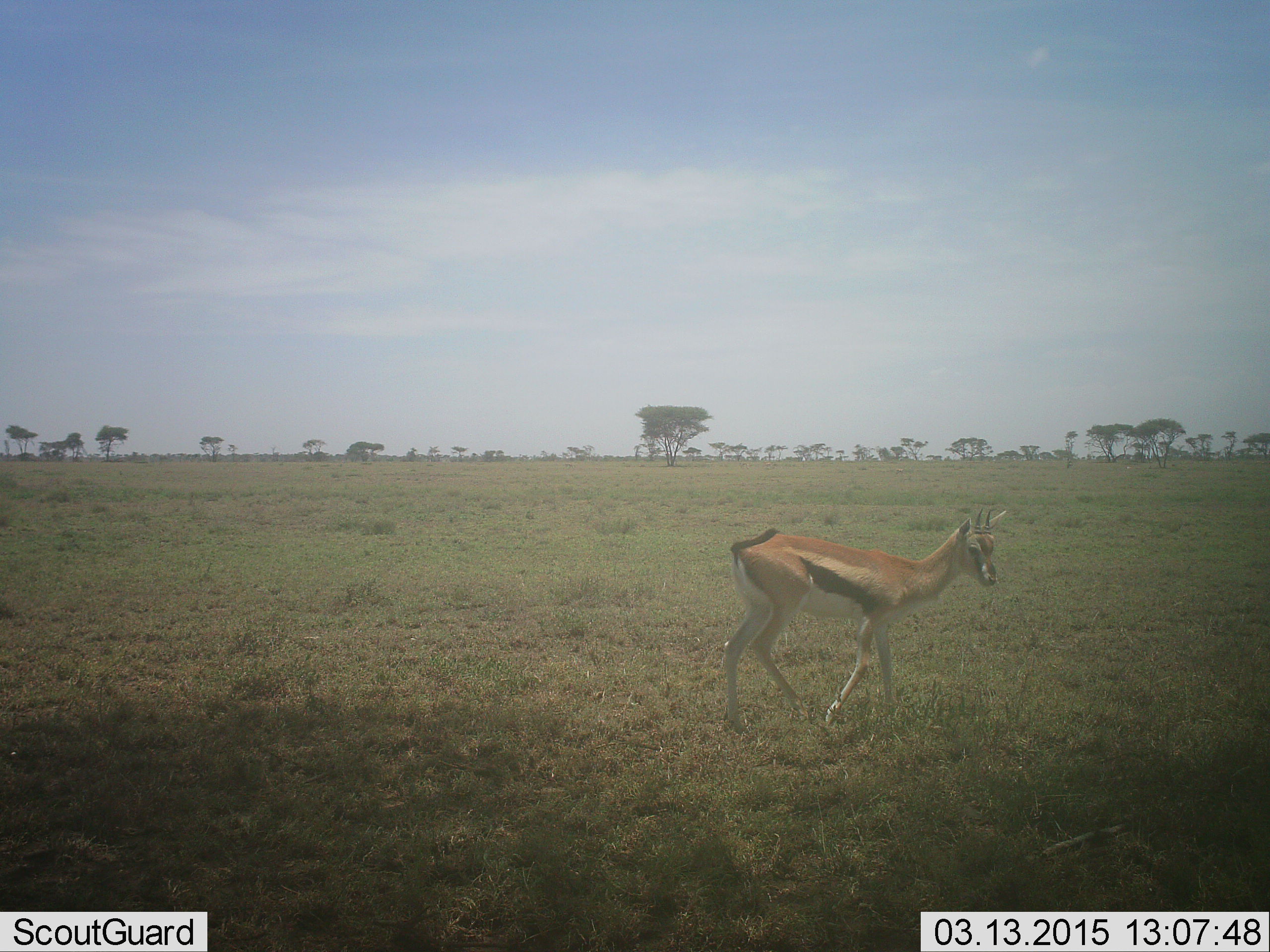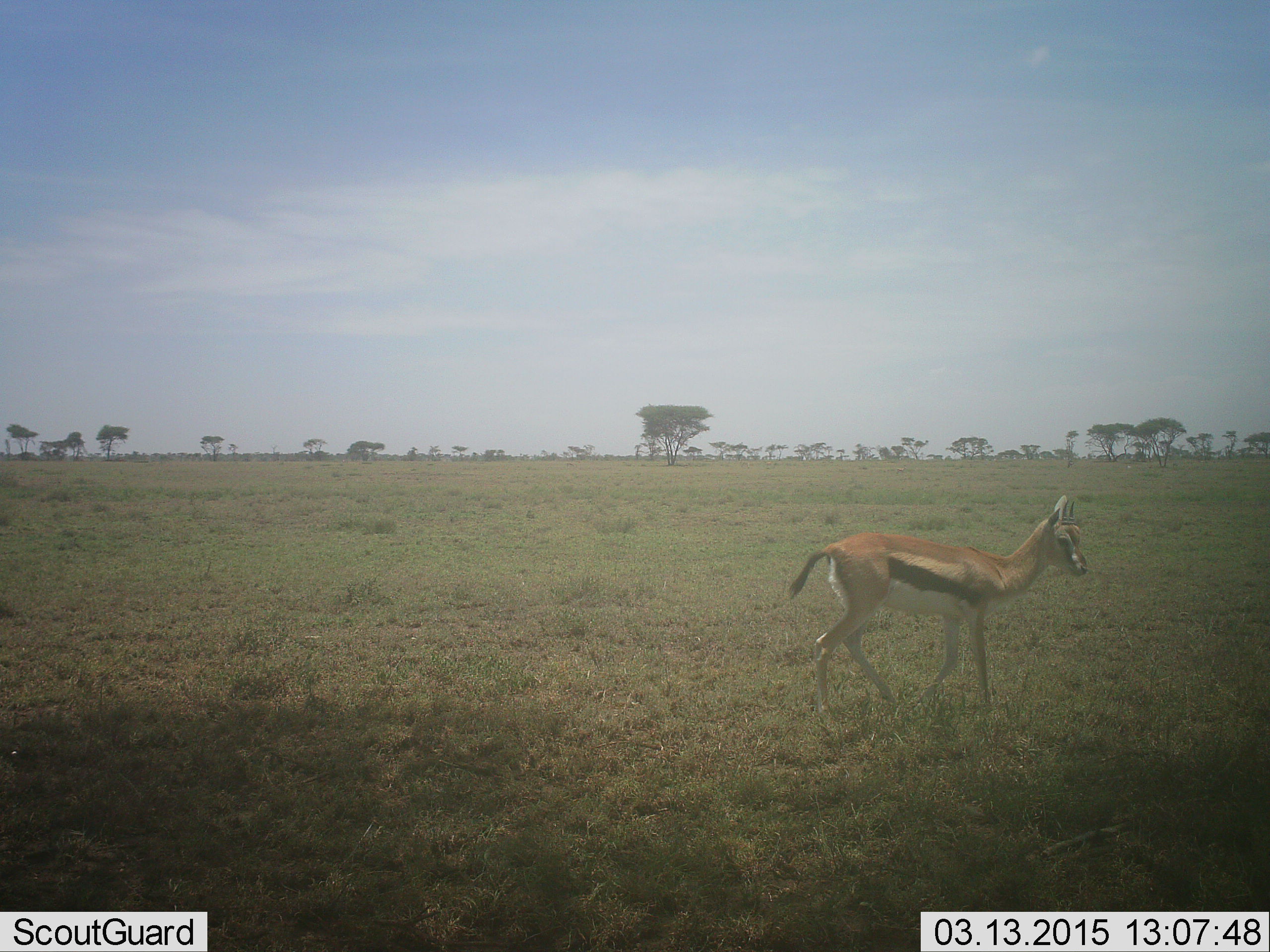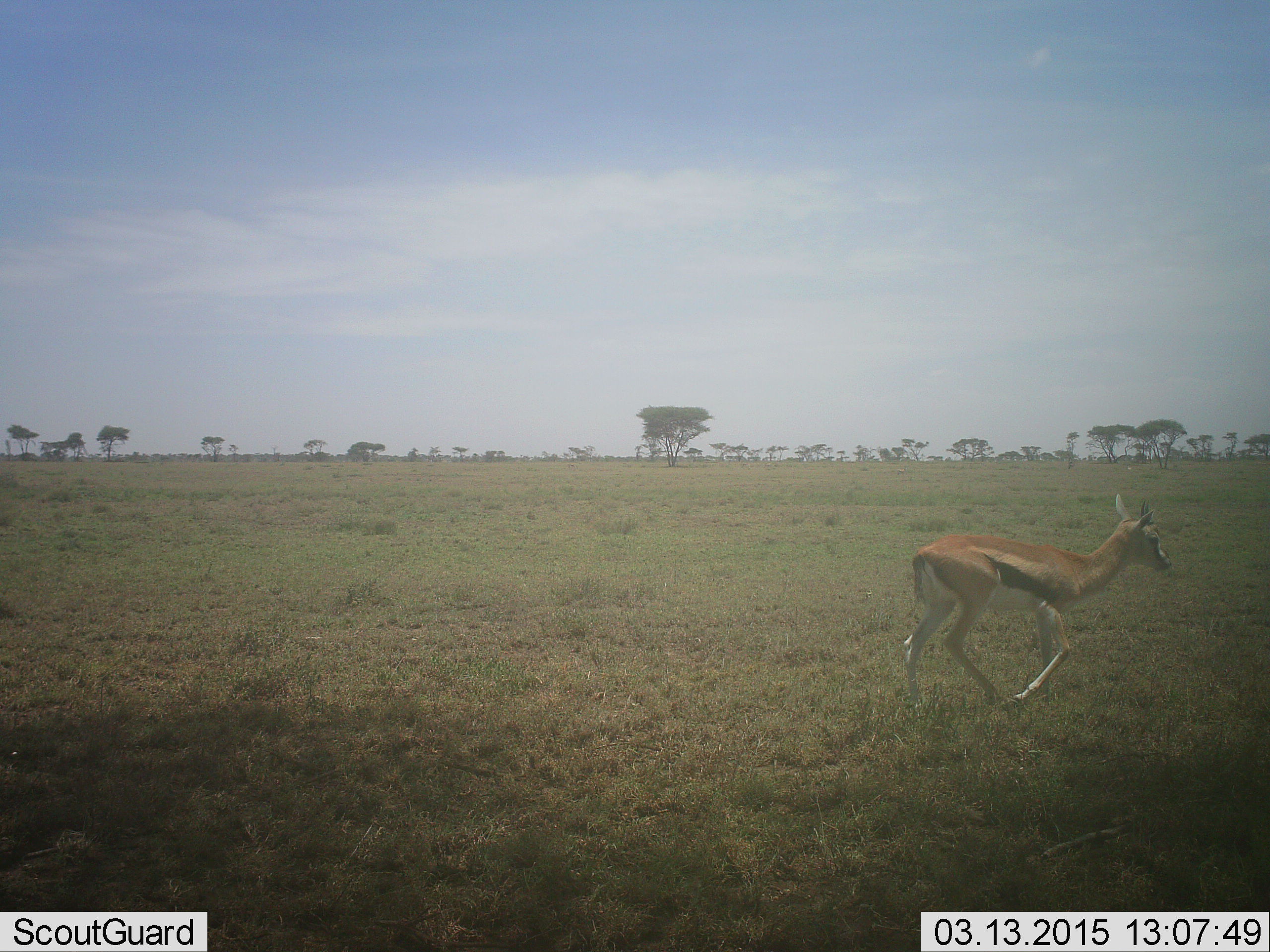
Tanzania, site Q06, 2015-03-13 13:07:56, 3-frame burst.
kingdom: Animalia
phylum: Chordata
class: Mammalia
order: Artiodactyla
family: Bovidae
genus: Eudorcas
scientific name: Eudorcas thomsonii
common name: thomson's gazelle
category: gazellethomsons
Gazellethomsons (thomson's gazelle) (Eudorcas thomsonii), count 1. Behavior (volunteer vote fractions): standing 20%, resting 0%, moving 90%, interacting 0%. Young present (vote fraction): 10%. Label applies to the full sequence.